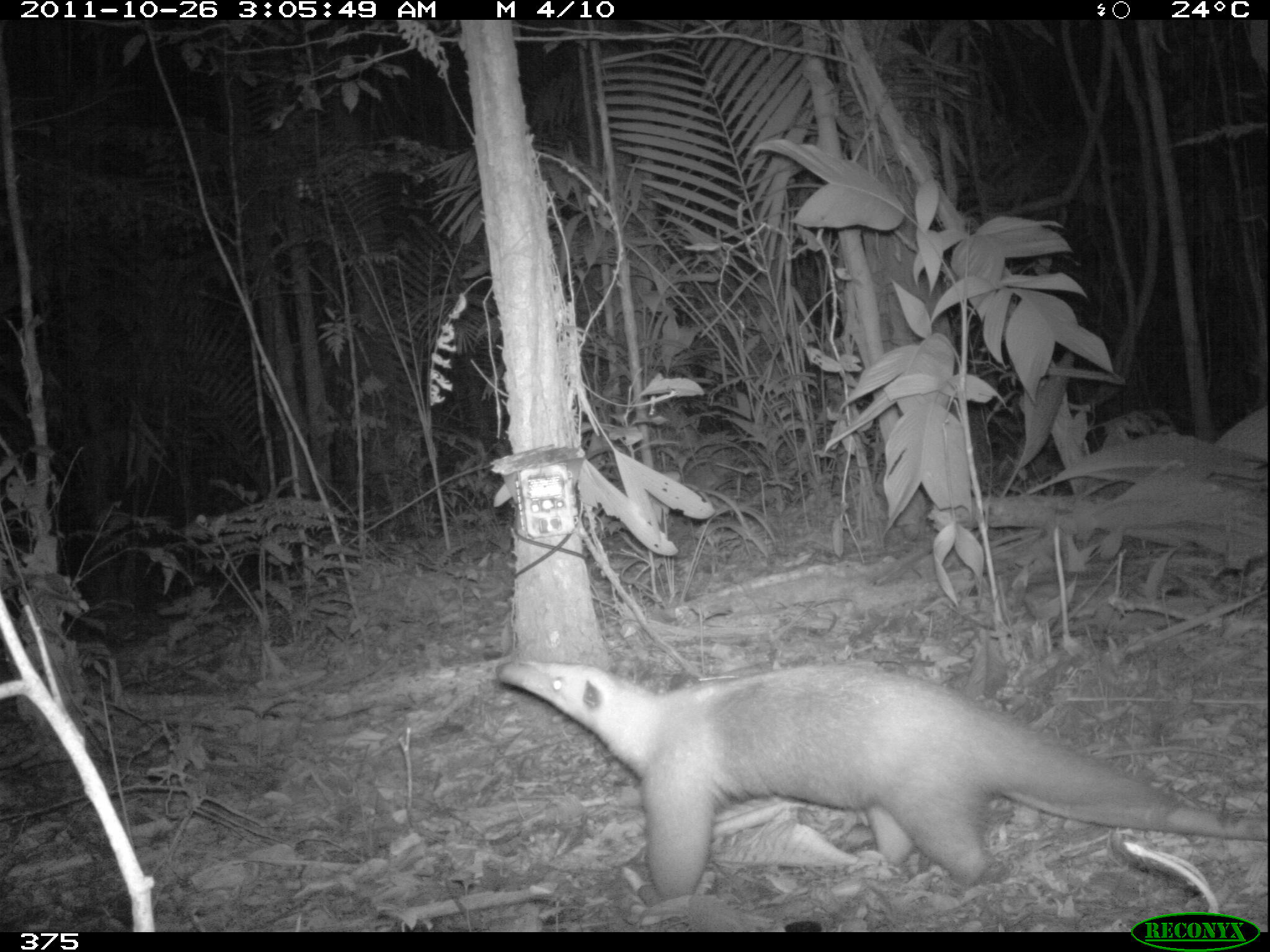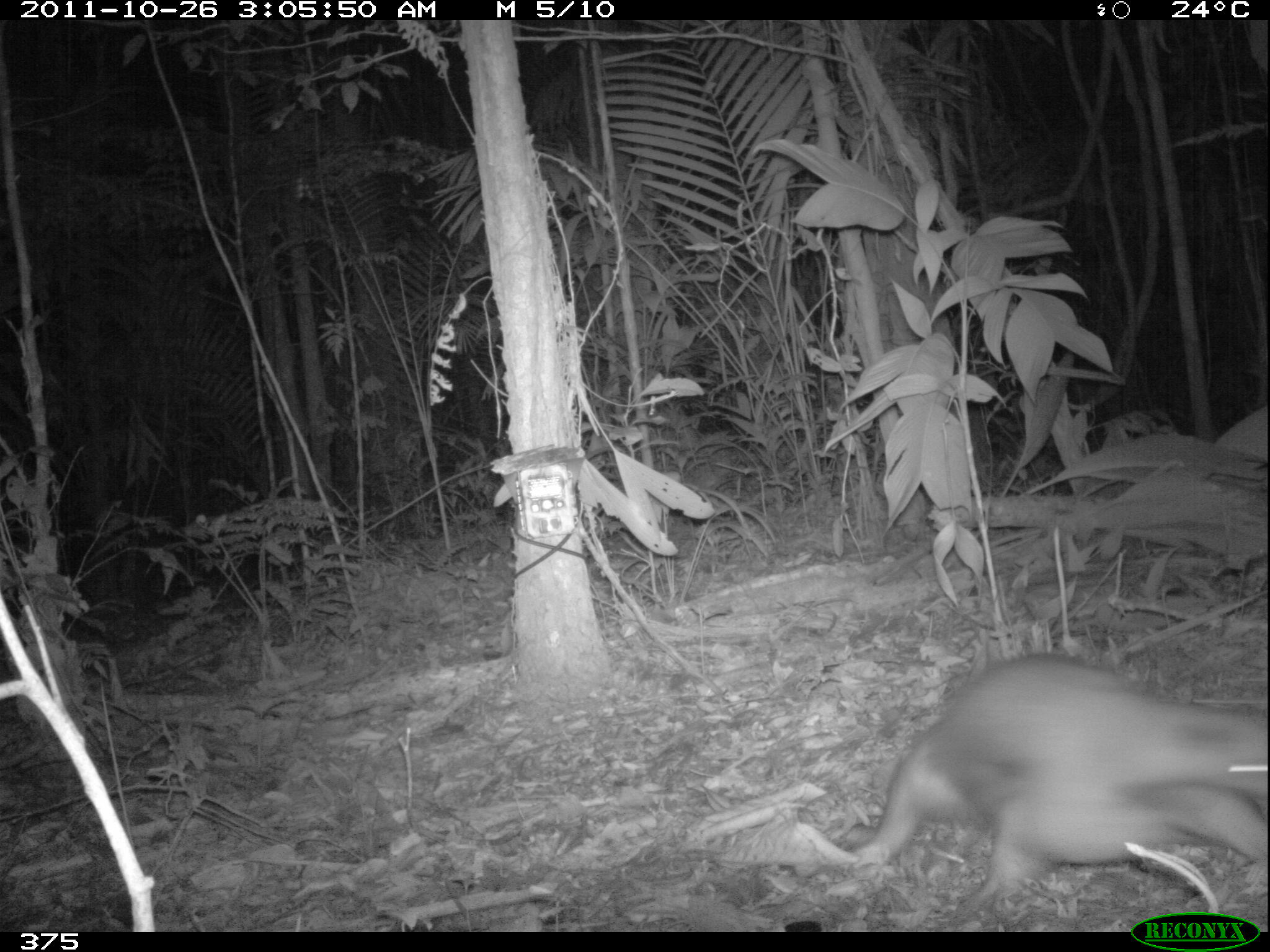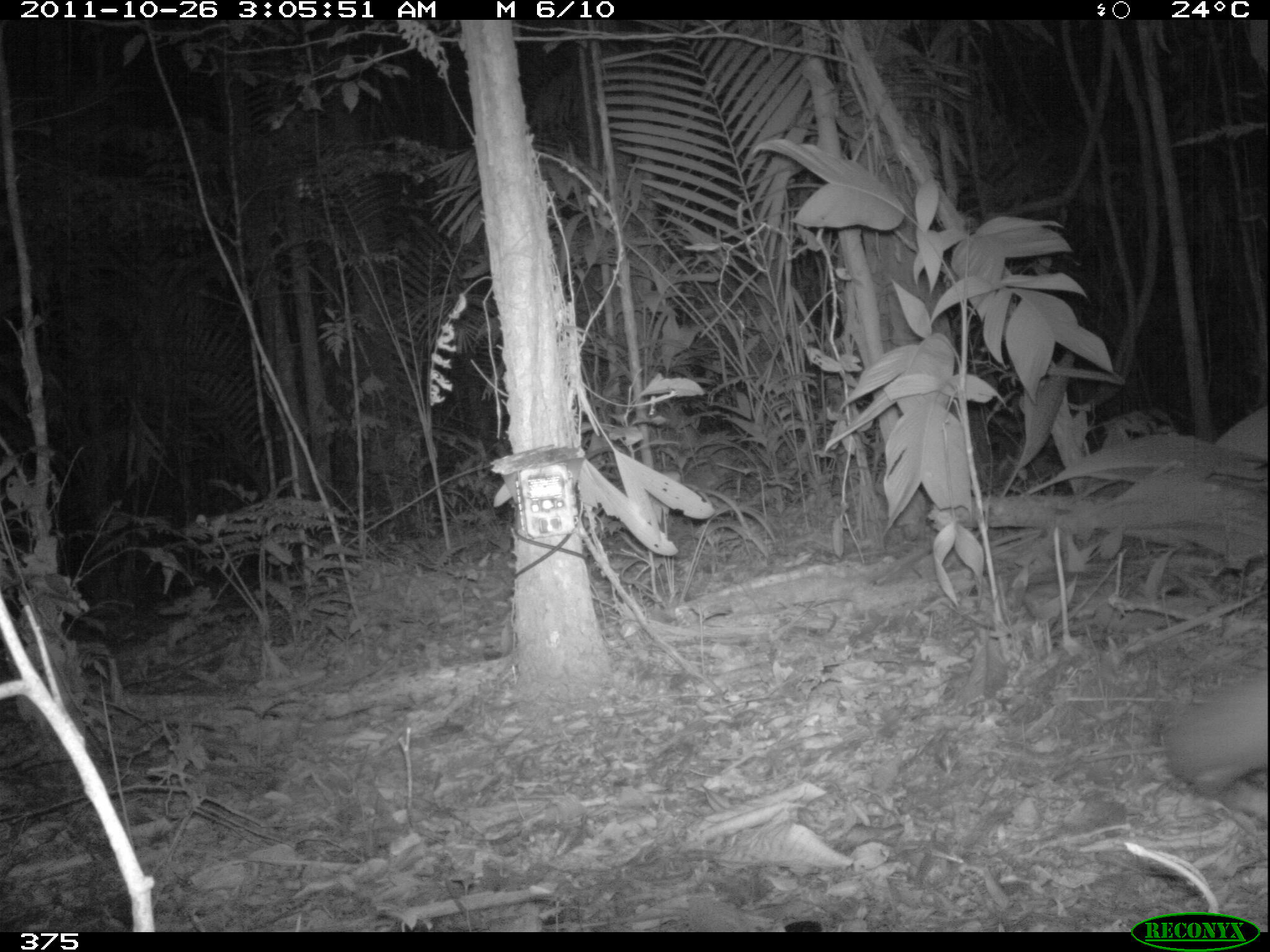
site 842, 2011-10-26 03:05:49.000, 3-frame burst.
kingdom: Animalia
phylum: Chordata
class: Mammalia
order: Pilosa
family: Myrmecophagidae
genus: Tamandua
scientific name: Tamandua tetradactyla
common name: southern tamandua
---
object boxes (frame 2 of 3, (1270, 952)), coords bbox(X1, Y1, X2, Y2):
tamandua tetradactyla: bbox(792, 649, 1270, 922)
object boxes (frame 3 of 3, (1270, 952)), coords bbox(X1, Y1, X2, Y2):
tamandua tetradactyla: bbox(1161, 660, 1270, 828)